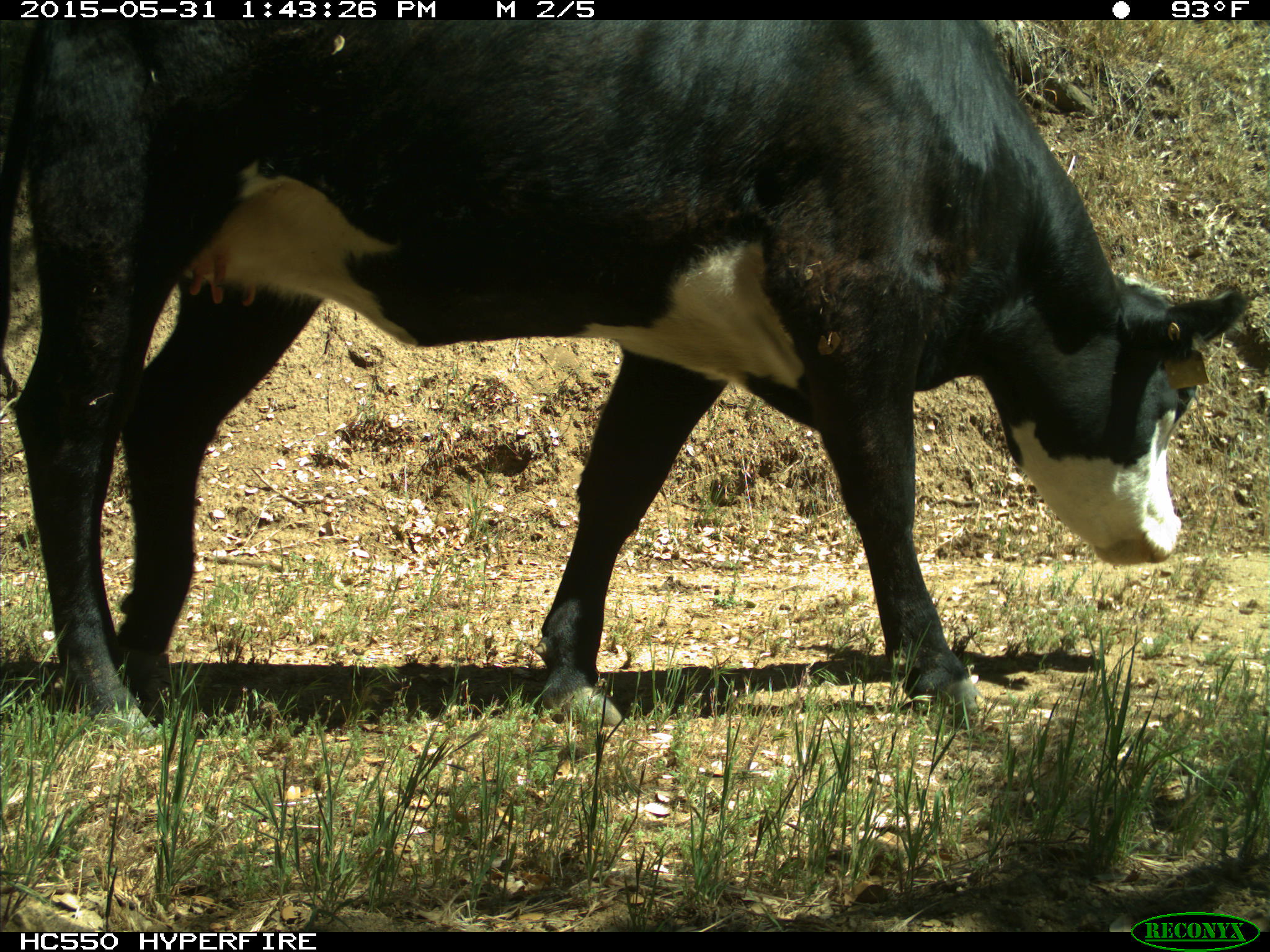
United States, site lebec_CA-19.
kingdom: Animalia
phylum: Chordata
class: Mammalia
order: Artiodactyla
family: Bovidae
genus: Bos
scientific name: Bos taurus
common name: domestic cow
Bos taurus (domestic cow).